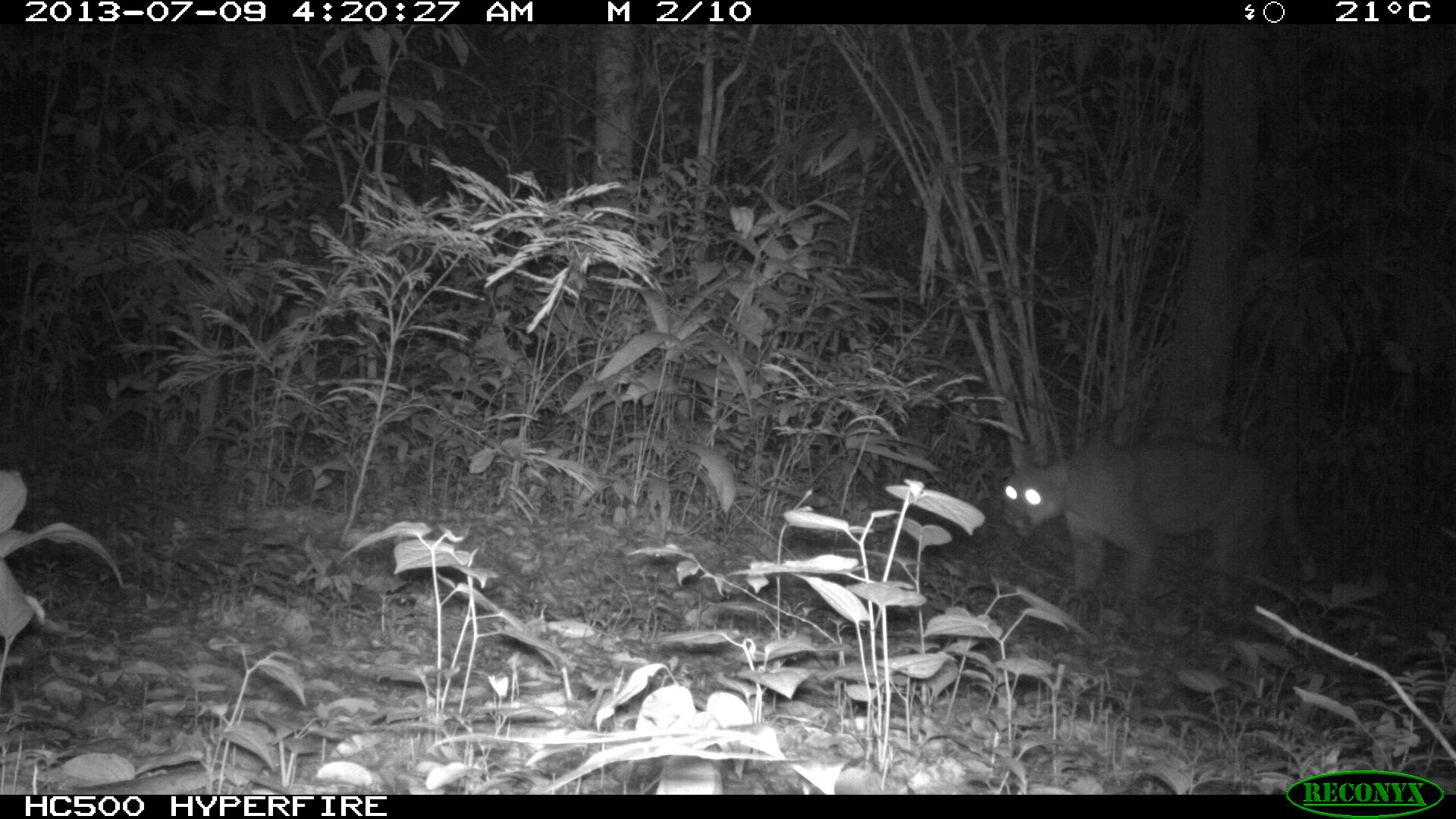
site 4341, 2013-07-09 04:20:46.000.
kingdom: Animalia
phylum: Chordata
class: Mammalia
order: Carnivora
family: Felidae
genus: Puma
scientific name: Puma concolor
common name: mountain lion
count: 1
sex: male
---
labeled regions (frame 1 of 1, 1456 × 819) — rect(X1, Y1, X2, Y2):
puma concolor: rect(1000, 433, 1319, 600)